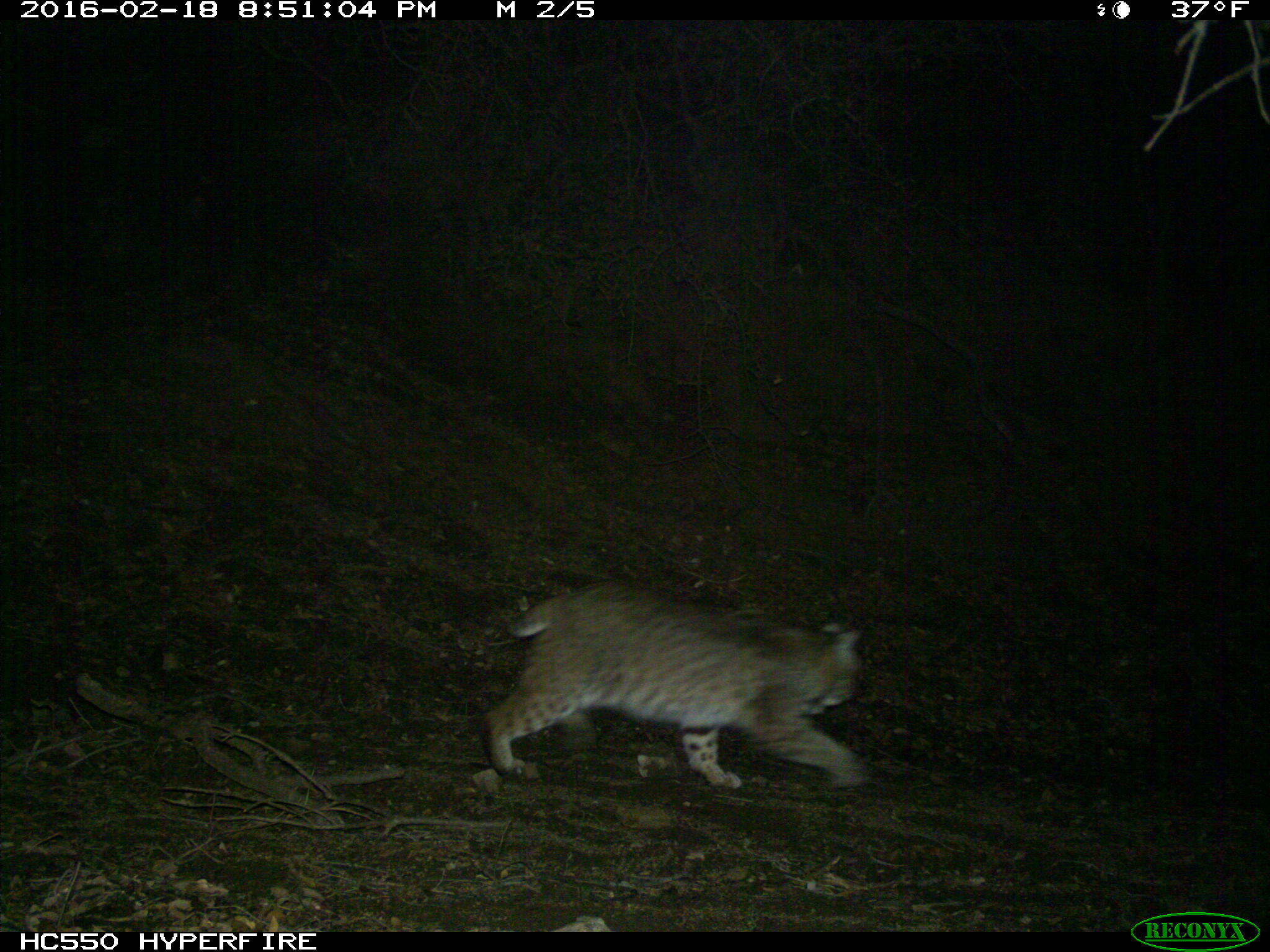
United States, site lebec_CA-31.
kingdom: Animalia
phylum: Chordata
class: Mammalia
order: Carnivora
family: Felidae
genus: Lynx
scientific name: Lynx rufus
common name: bobcat